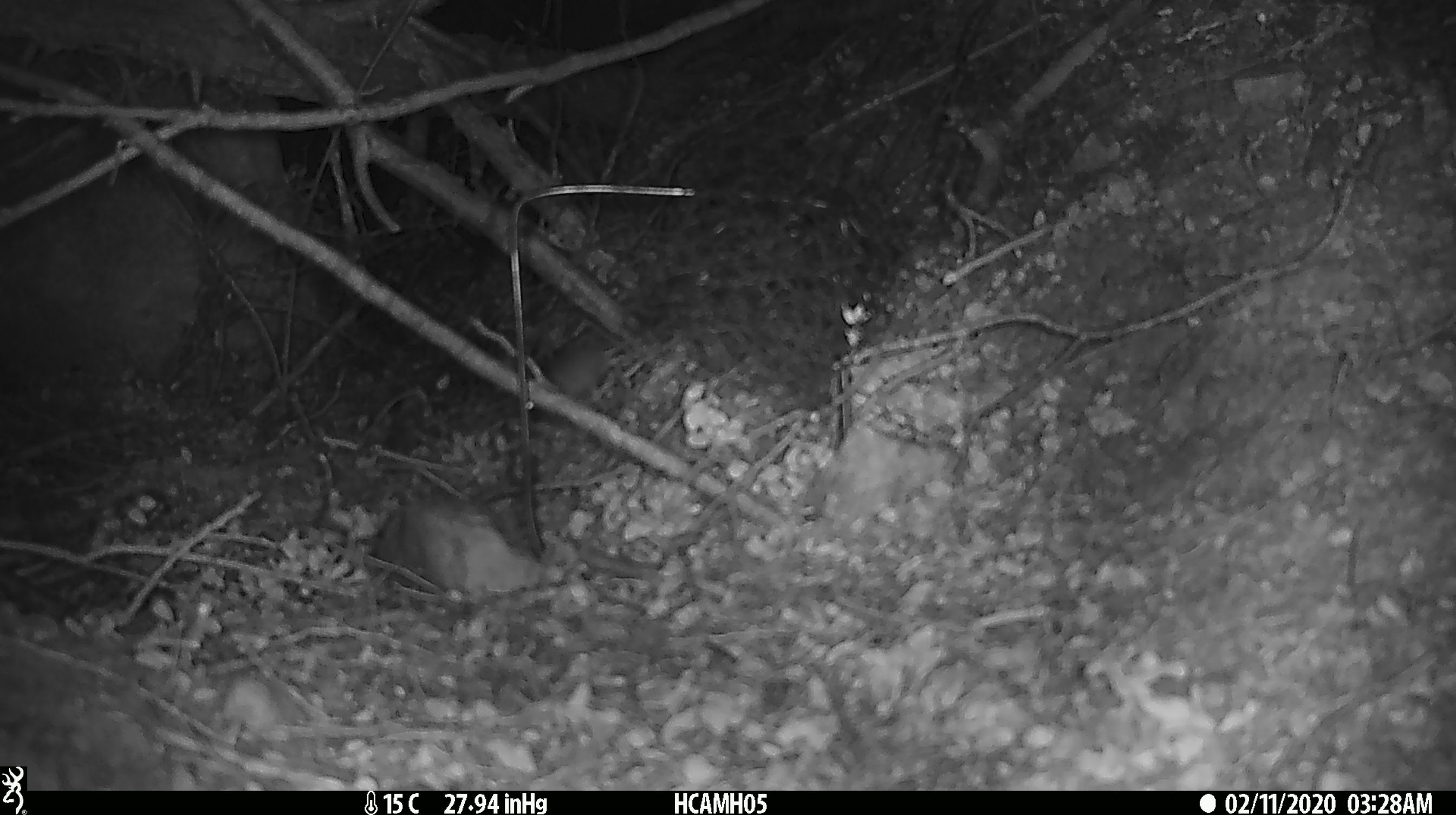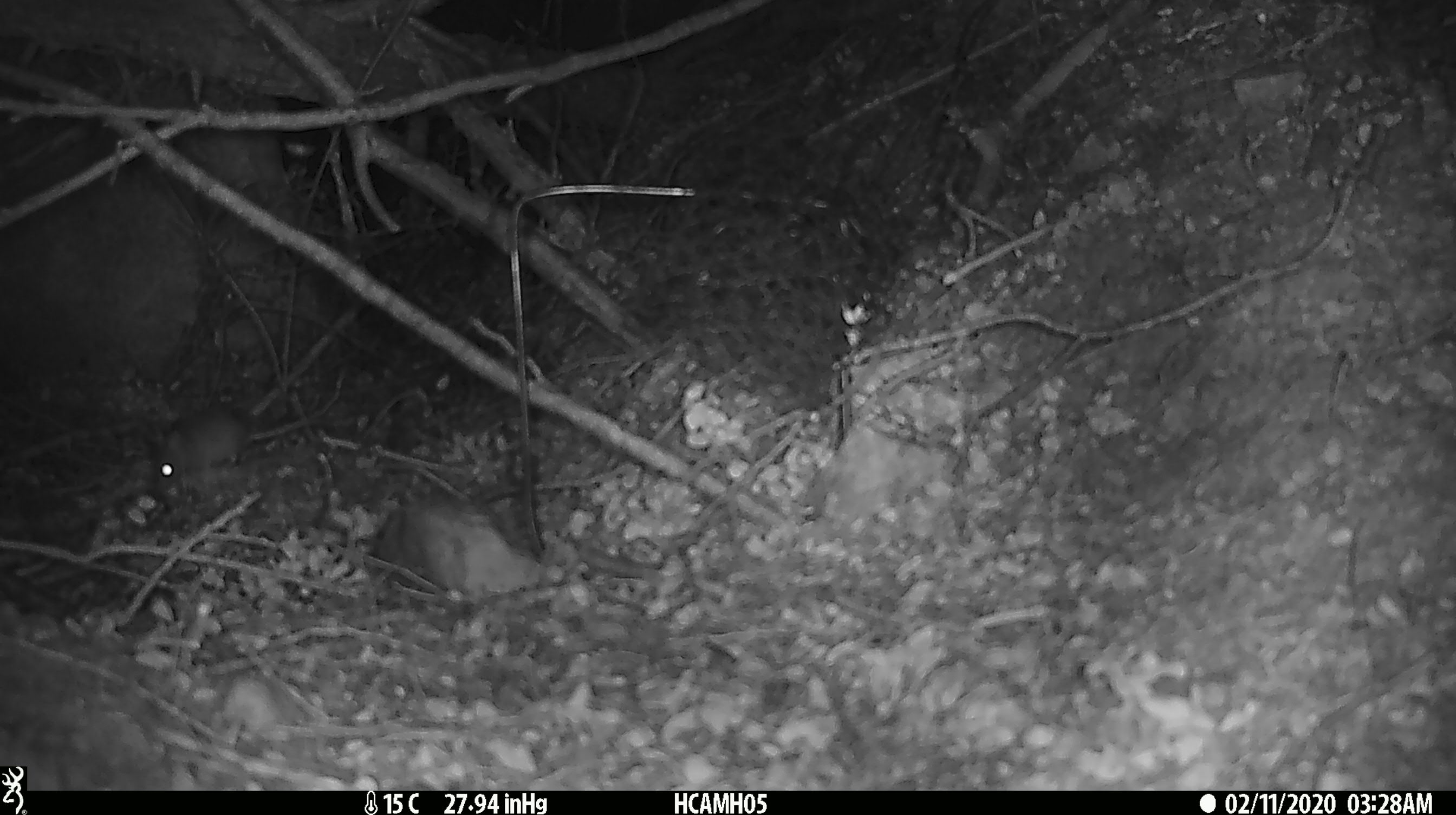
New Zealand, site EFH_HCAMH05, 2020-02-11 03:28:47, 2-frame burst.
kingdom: Animalia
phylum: Chordata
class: Mammalia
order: Rodentia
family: Muridae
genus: Mus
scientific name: Mus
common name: mouse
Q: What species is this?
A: Mouse (Mus).